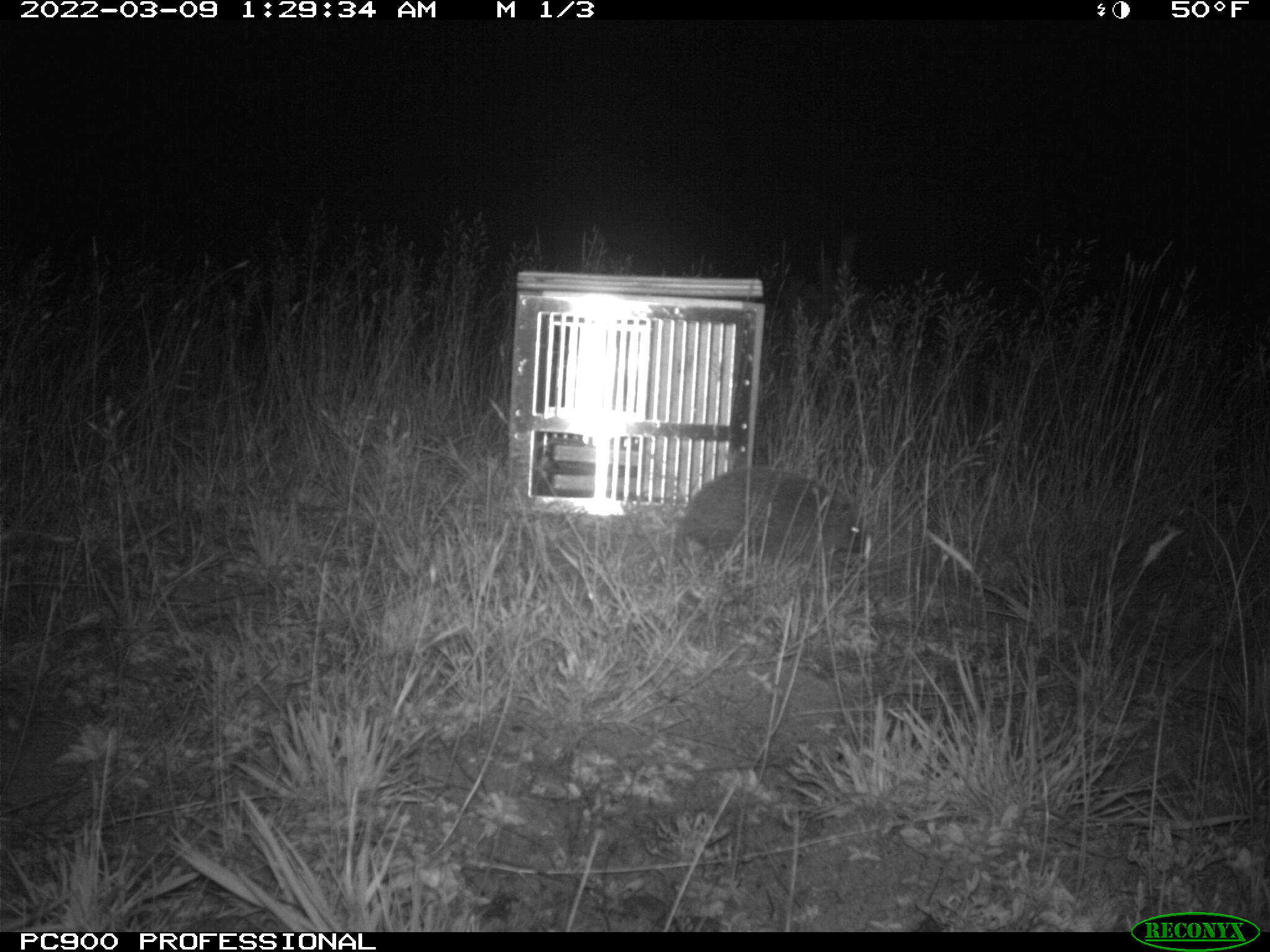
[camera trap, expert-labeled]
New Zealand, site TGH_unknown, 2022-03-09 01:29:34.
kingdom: Animalia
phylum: Chordata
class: Mammalia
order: Eulipotyphla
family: Erinaceidae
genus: Erinaceus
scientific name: Erinaceus europaeus europaeus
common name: european hedgehog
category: hedgehog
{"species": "hedgehog (european hedgehog) (Erinaceus europaeus europaeus)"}